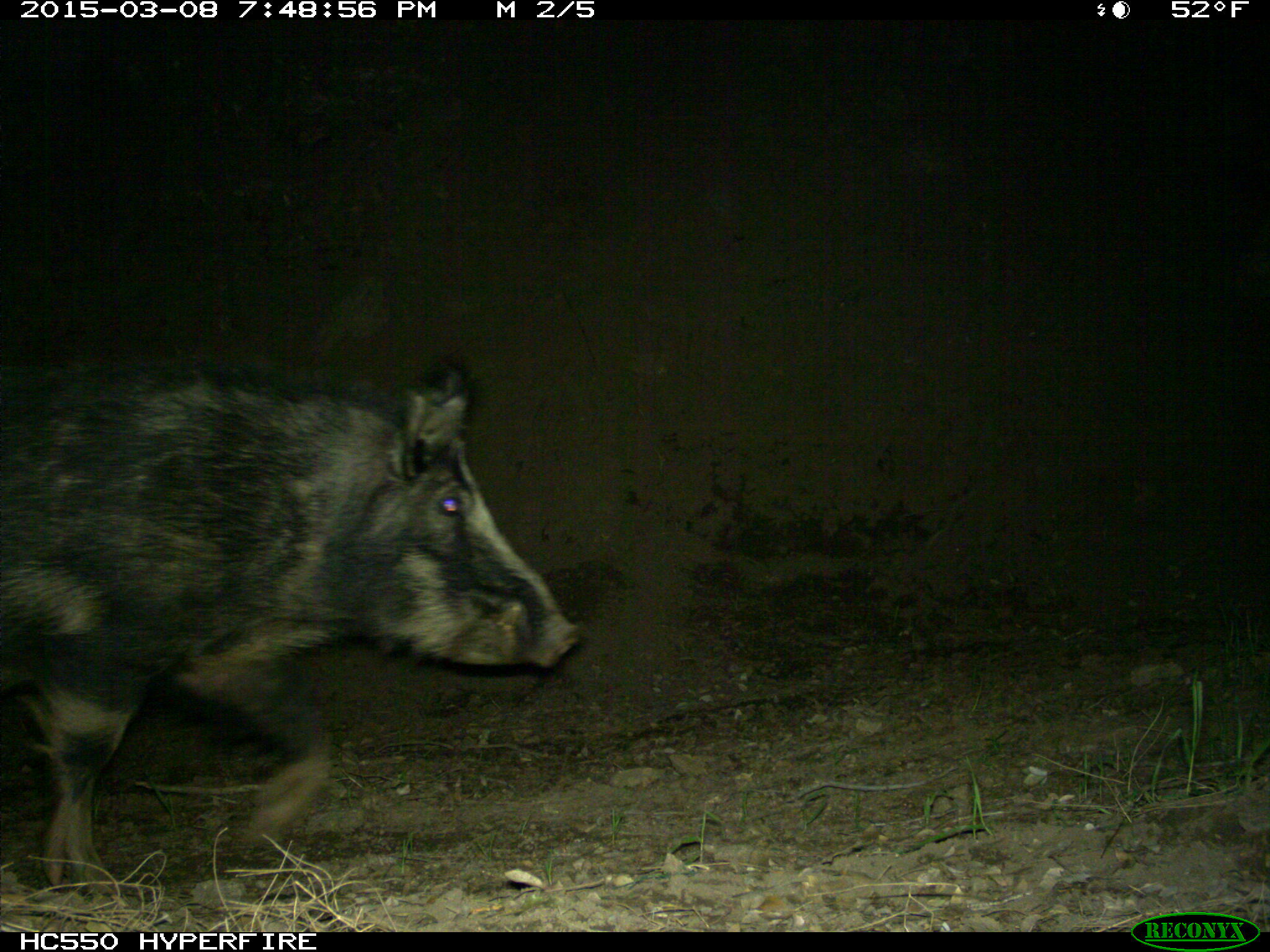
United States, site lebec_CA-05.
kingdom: Animalia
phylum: Chordata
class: Mammalia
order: Artiodactyla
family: Suidae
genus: Sus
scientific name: Sus scrofa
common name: wild boar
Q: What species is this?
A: Sus scrofa (wild boar).